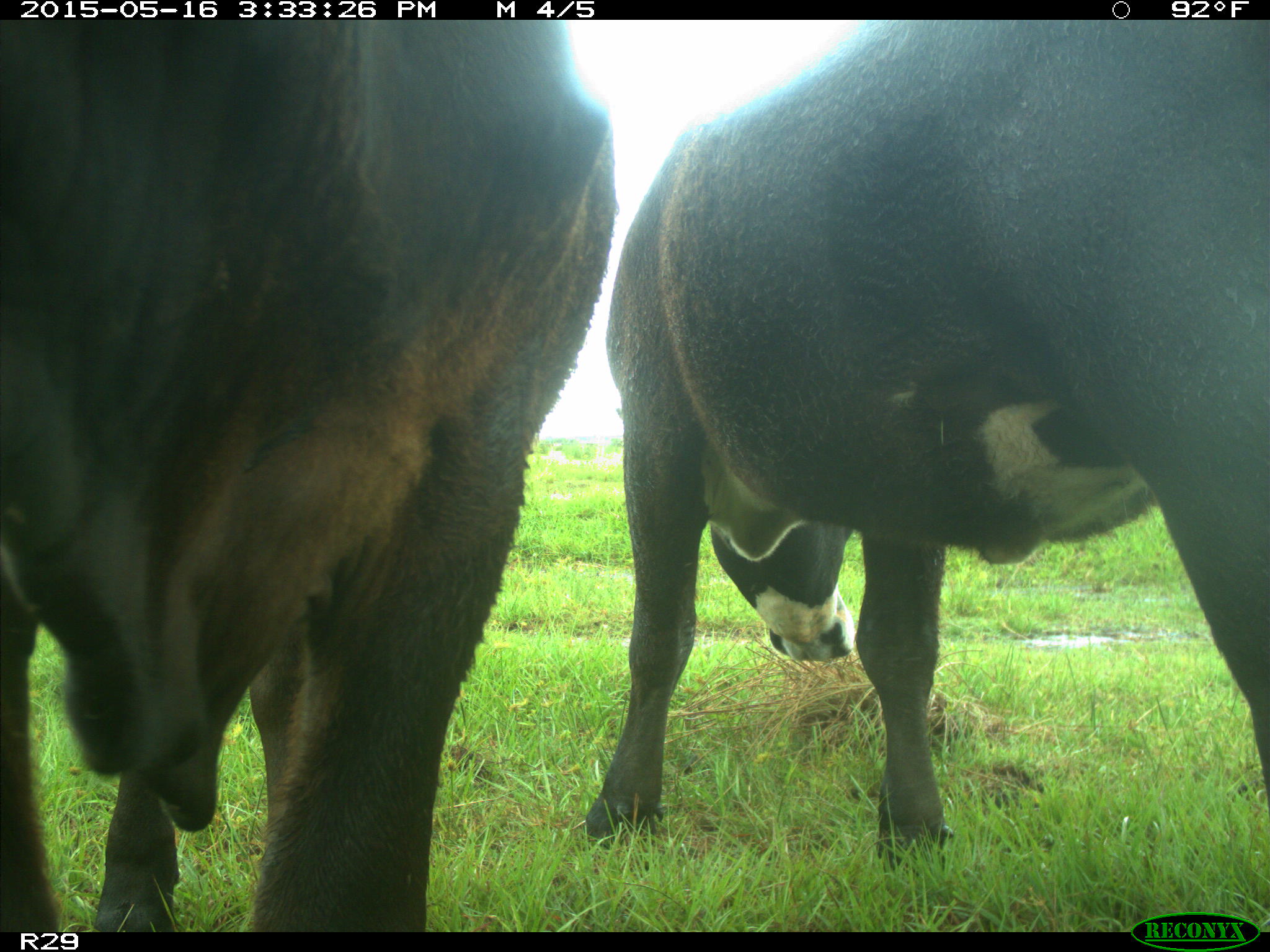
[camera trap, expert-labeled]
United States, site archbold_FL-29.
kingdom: Animalia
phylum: Chordata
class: Mammalia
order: Artiodactyla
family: Bovidae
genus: Bos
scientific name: Bos taurus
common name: domestic cow